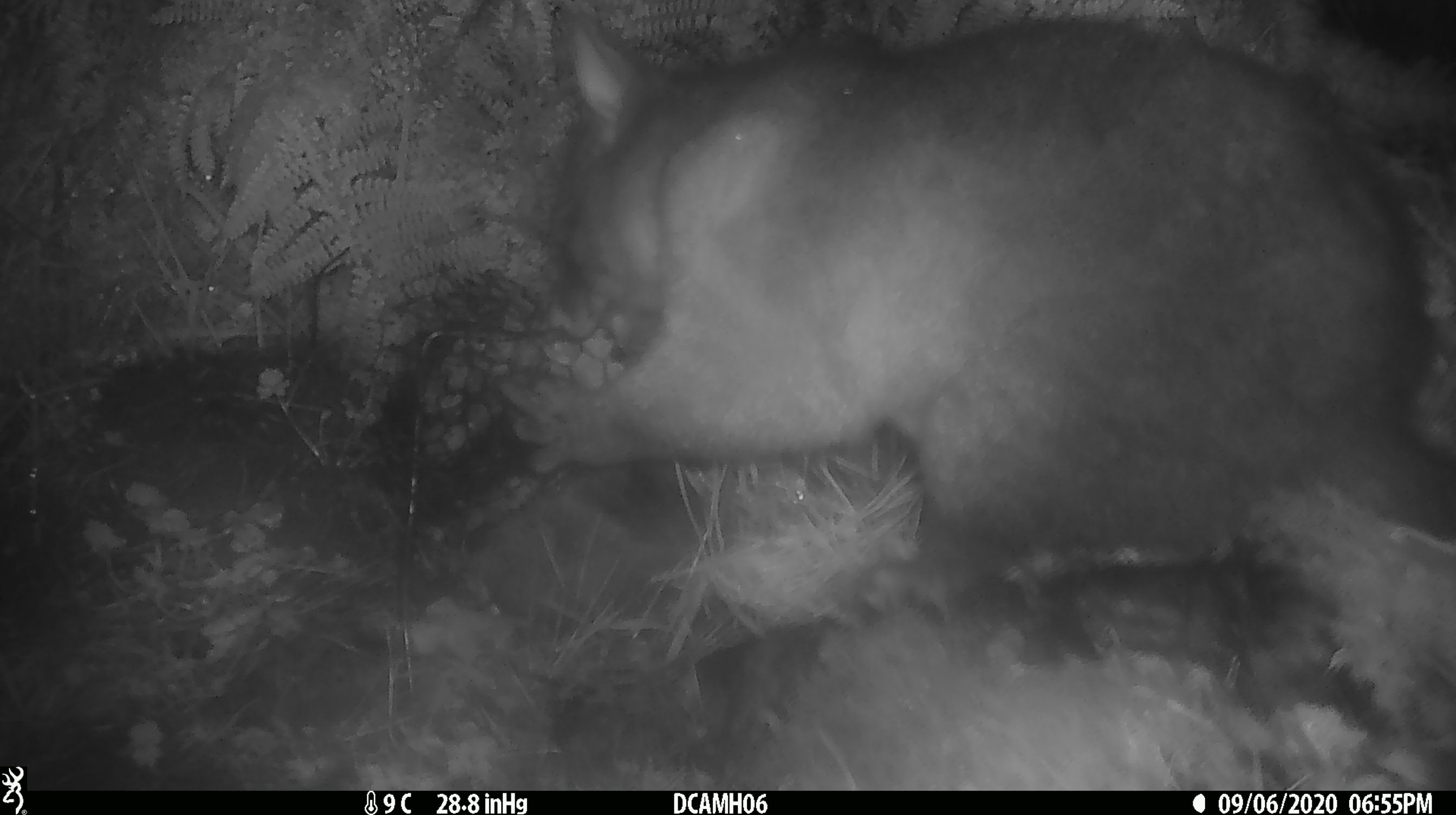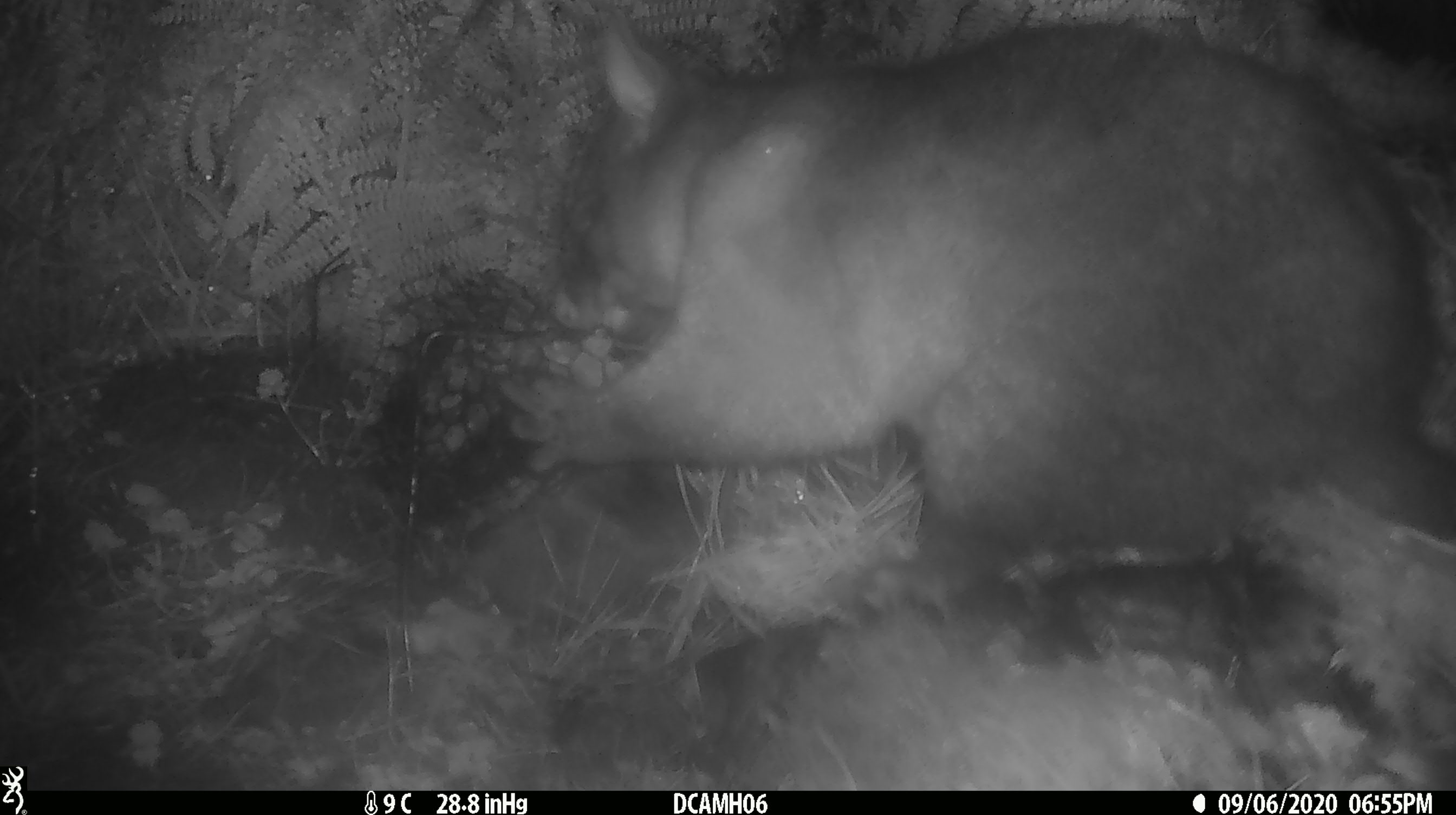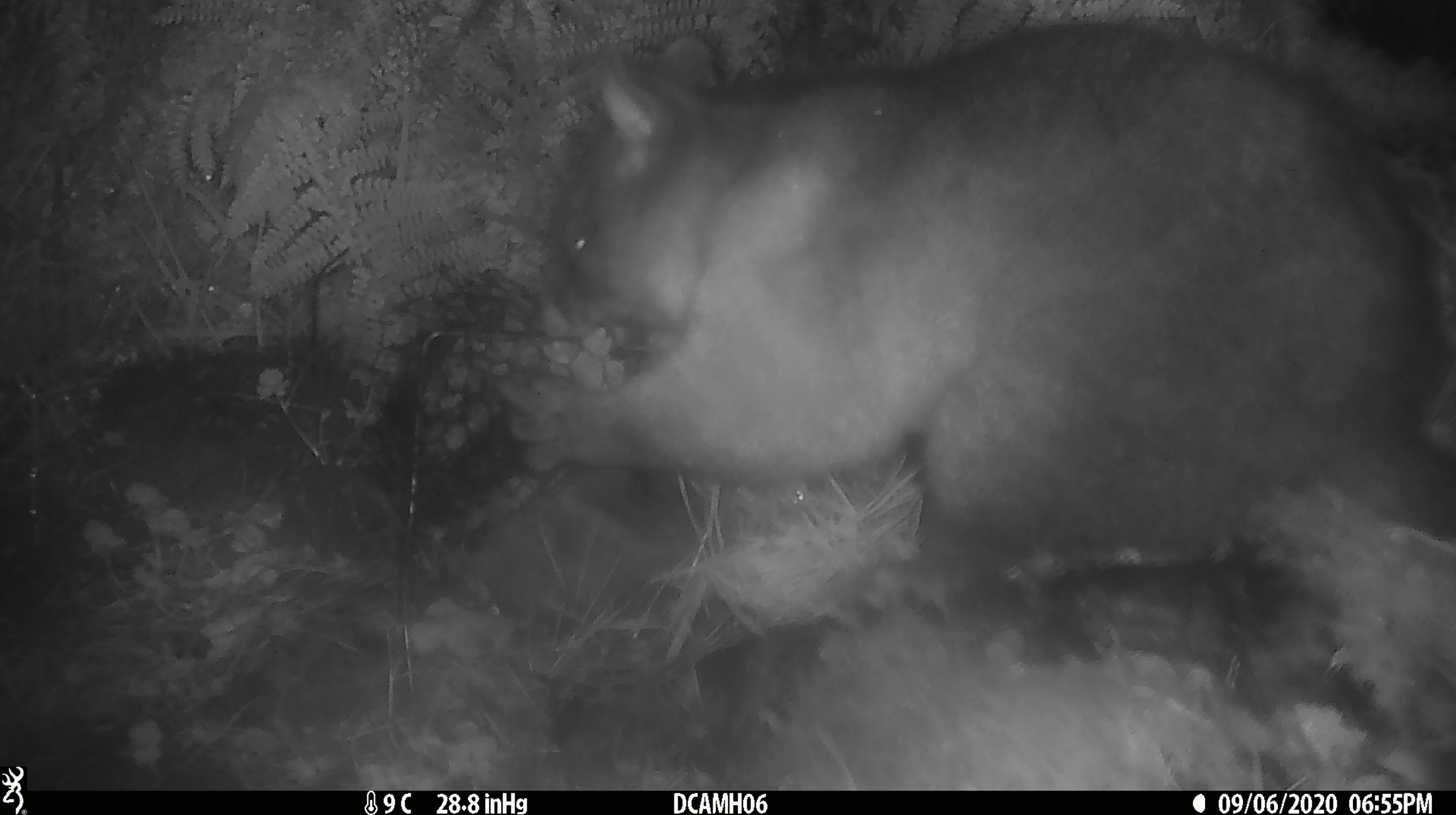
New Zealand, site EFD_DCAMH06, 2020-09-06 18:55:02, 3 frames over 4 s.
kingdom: Animalia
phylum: Chordata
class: Mammalia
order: Diprotodontia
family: Phalangeridae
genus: Trichosurus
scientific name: Trichosurus vulpecula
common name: common brushtail possum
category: possum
Possum (common brushtail possum) (Trichosurus vulpecula).